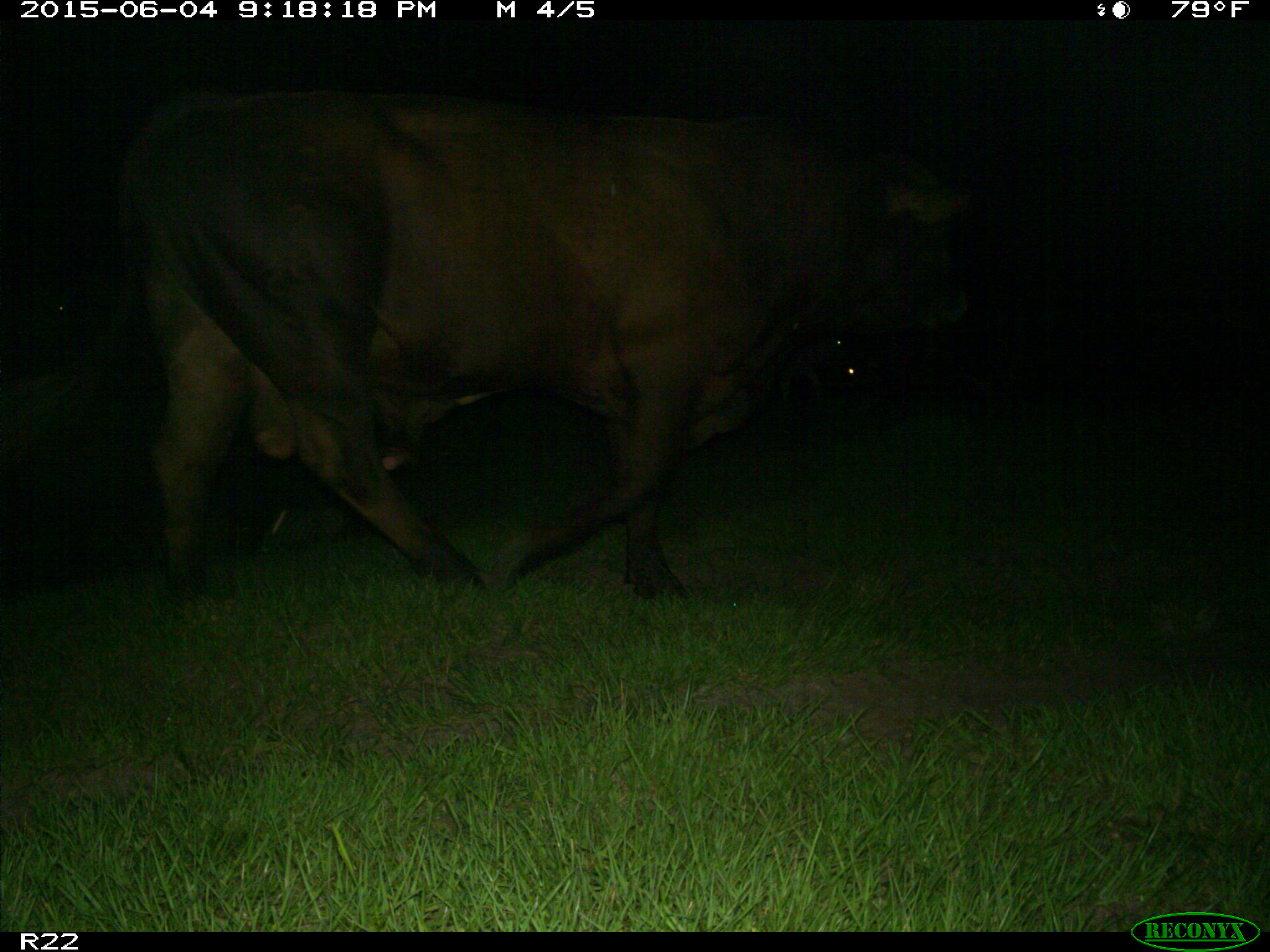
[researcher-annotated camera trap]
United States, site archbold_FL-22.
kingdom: Animalia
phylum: Chordata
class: Mammalia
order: Artiodactyla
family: Bovidae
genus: Bos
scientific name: Bos taurus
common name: domestic cow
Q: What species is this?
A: Bos taurus (domestic cow).